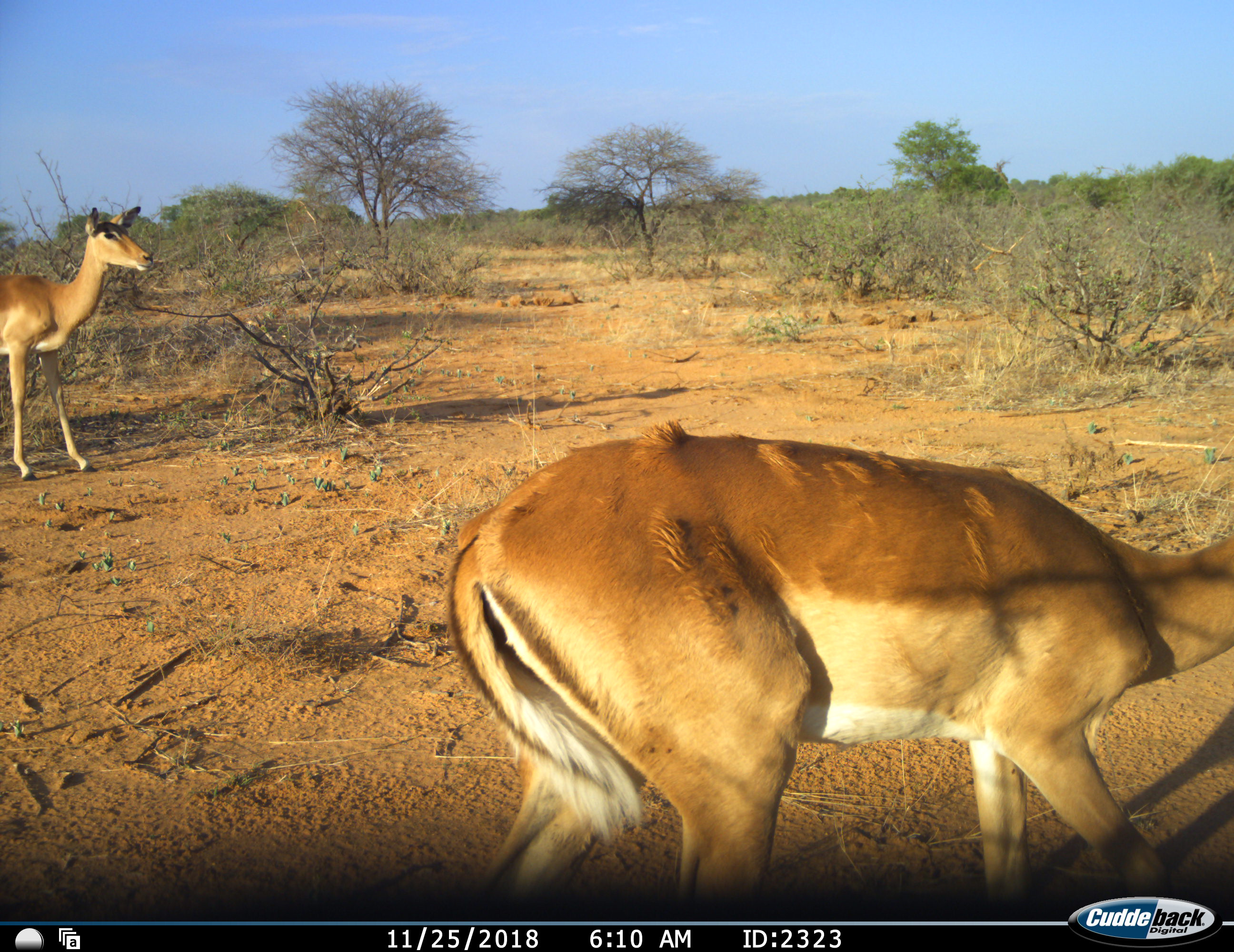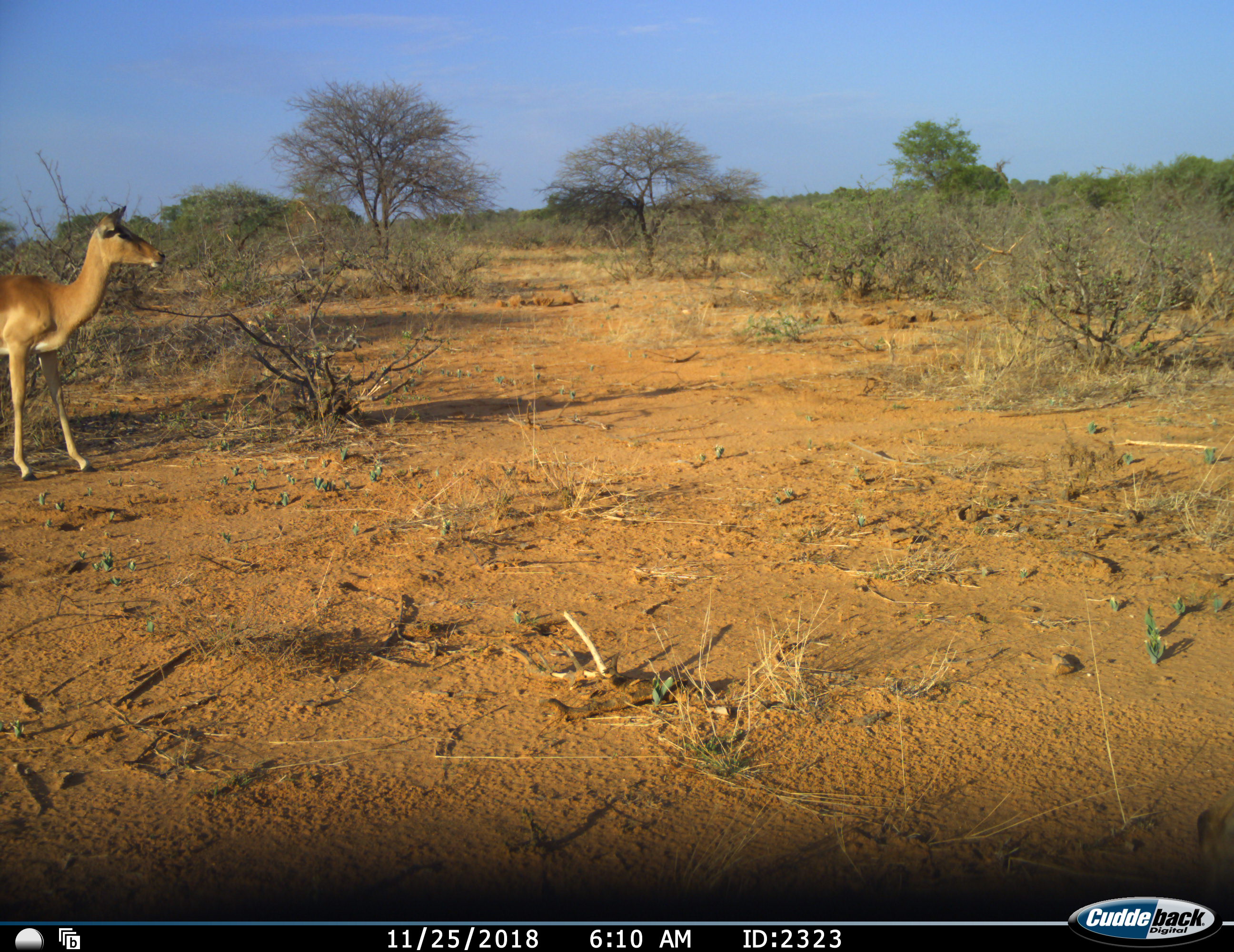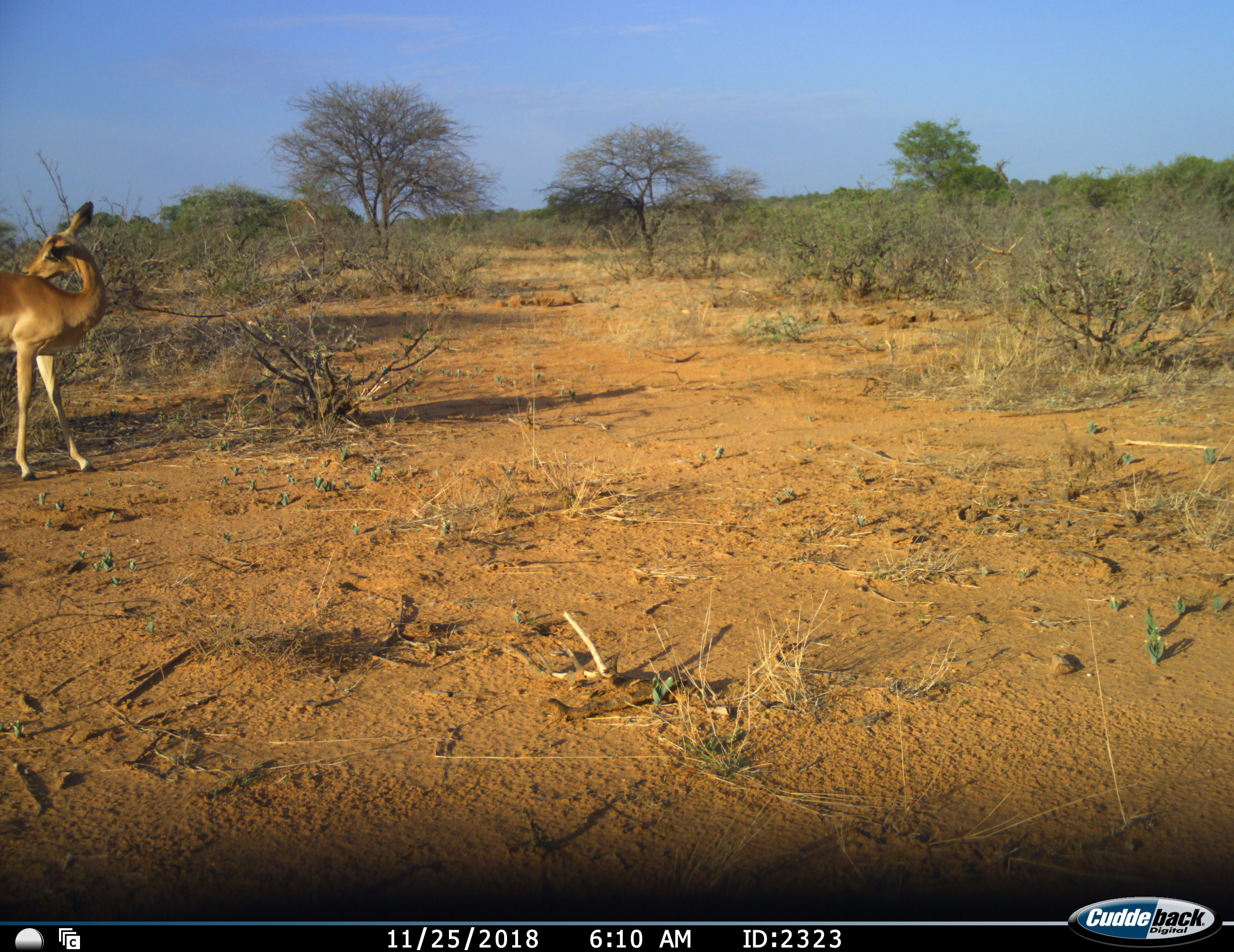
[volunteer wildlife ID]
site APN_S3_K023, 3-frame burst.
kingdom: Animalia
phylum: Chordata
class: Mammalia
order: Artiodactyla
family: Bovidae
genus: Aepyceros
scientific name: Aepyceros melampus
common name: impala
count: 2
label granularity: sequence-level